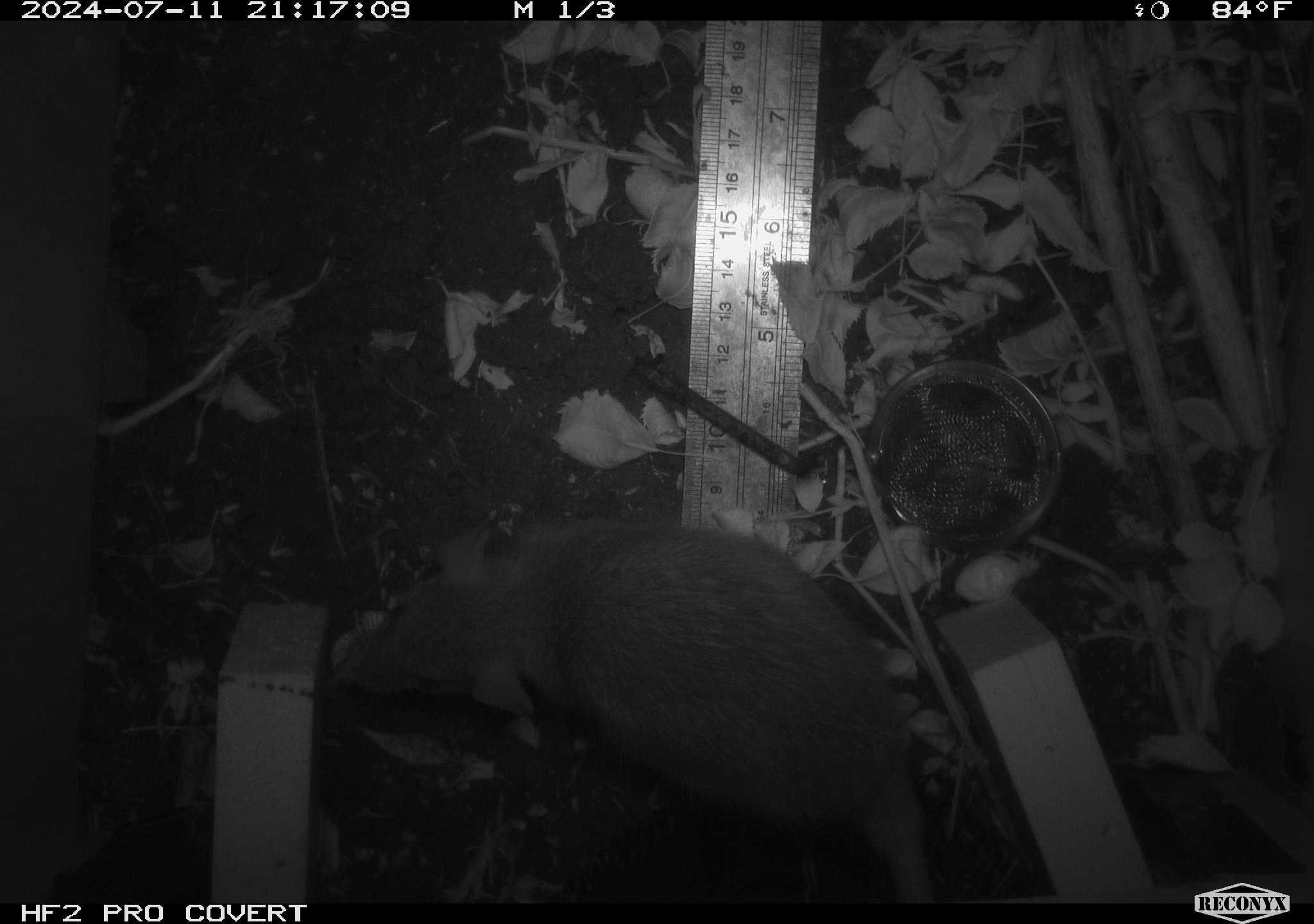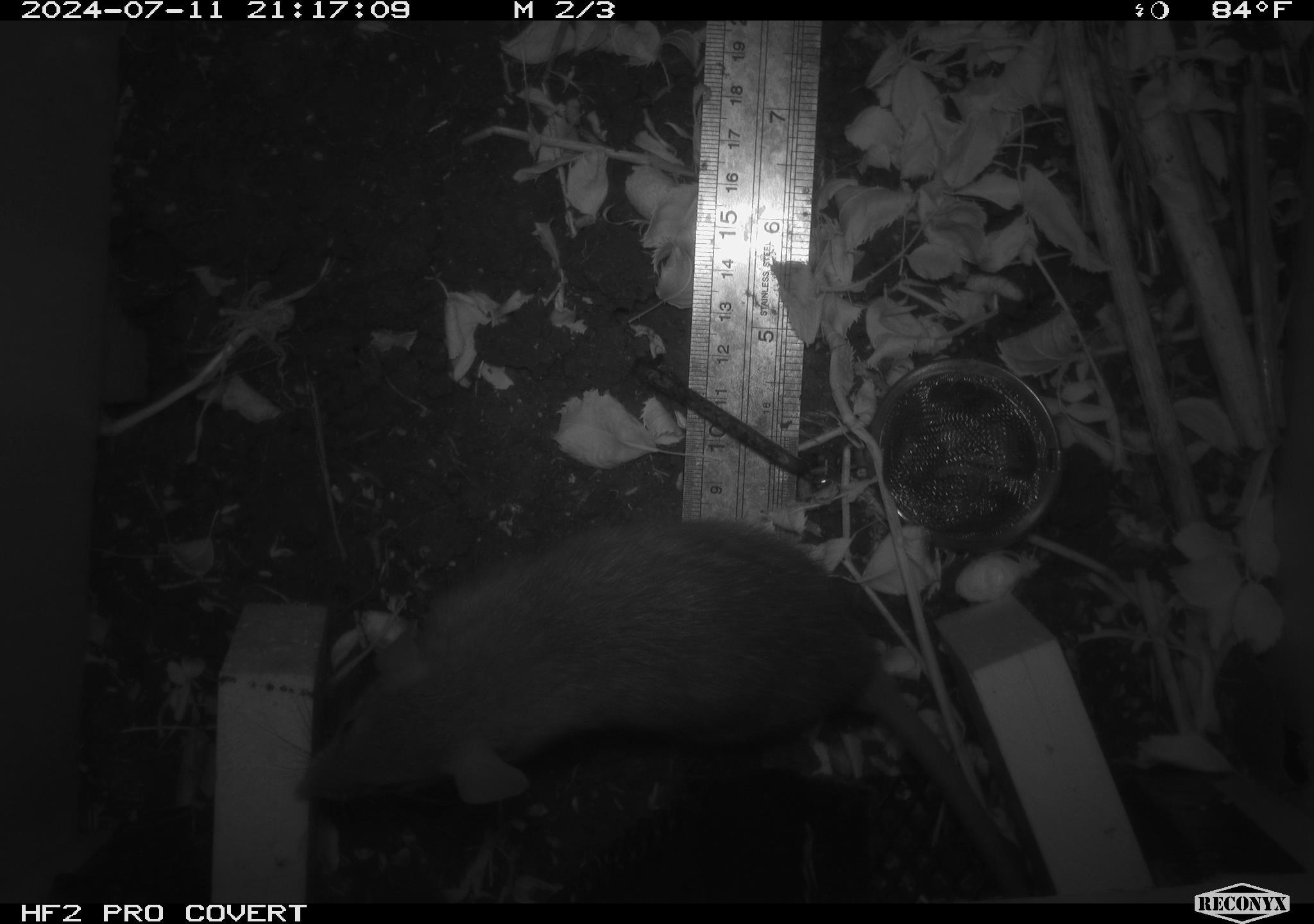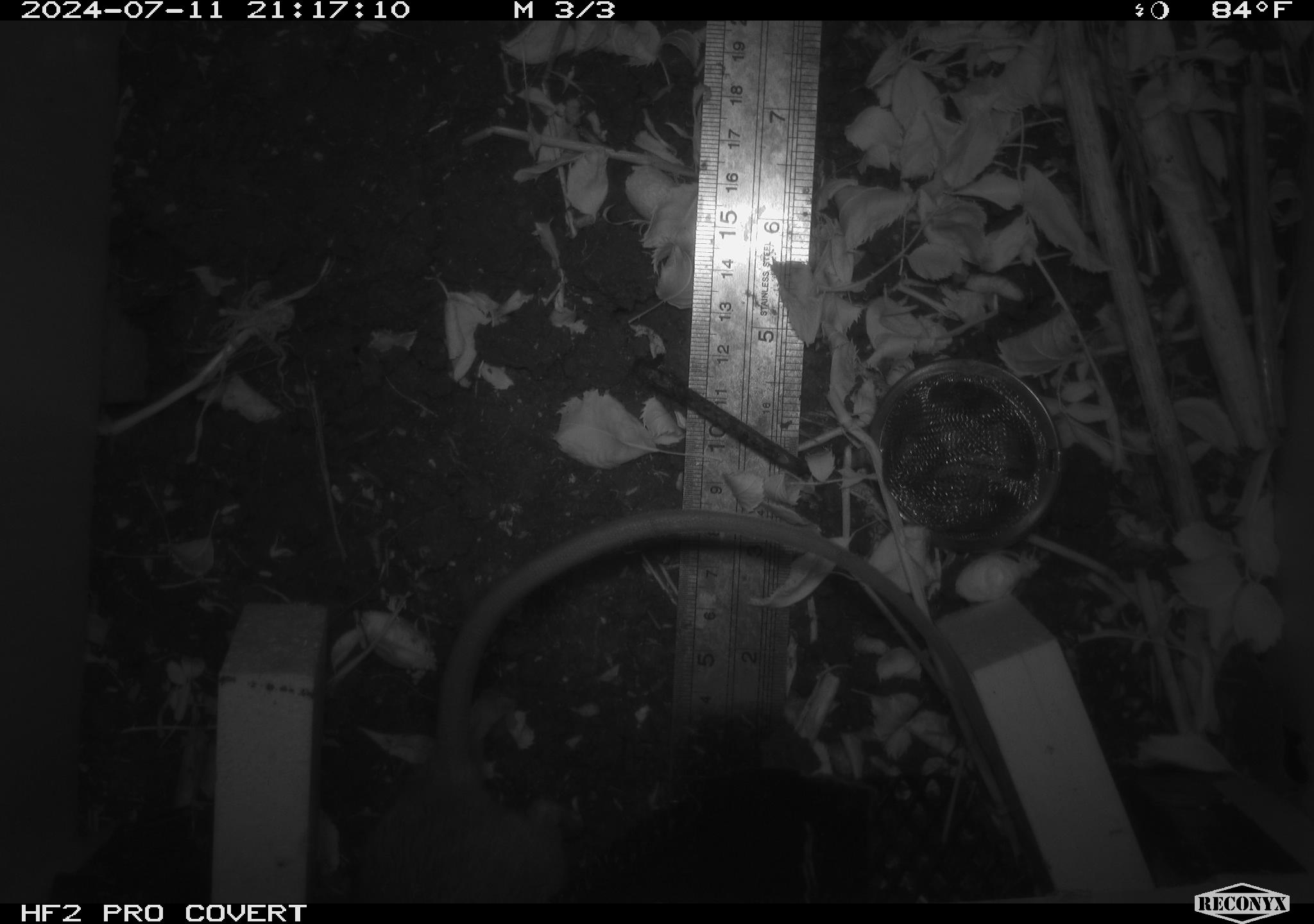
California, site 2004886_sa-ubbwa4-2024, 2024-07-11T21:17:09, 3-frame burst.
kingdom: Animalia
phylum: Chordata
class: Mammalia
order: Rodentia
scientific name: Rodentia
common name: woodrat or rat or mouse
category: woodrat or rat or mouse species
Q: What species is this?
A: Woodrat or rat or mouse species (woodrat or rat or mouse) (Rodentia).